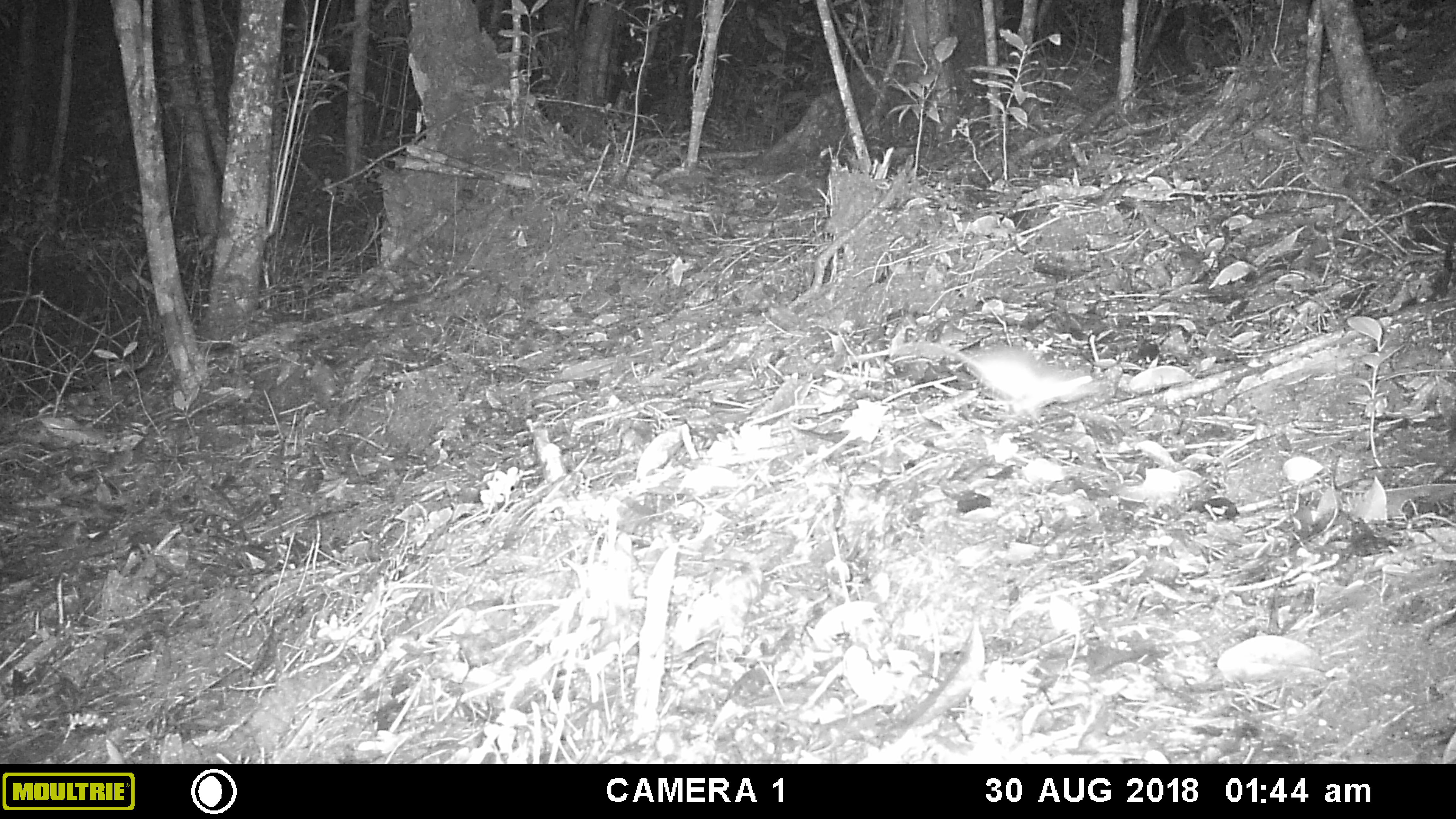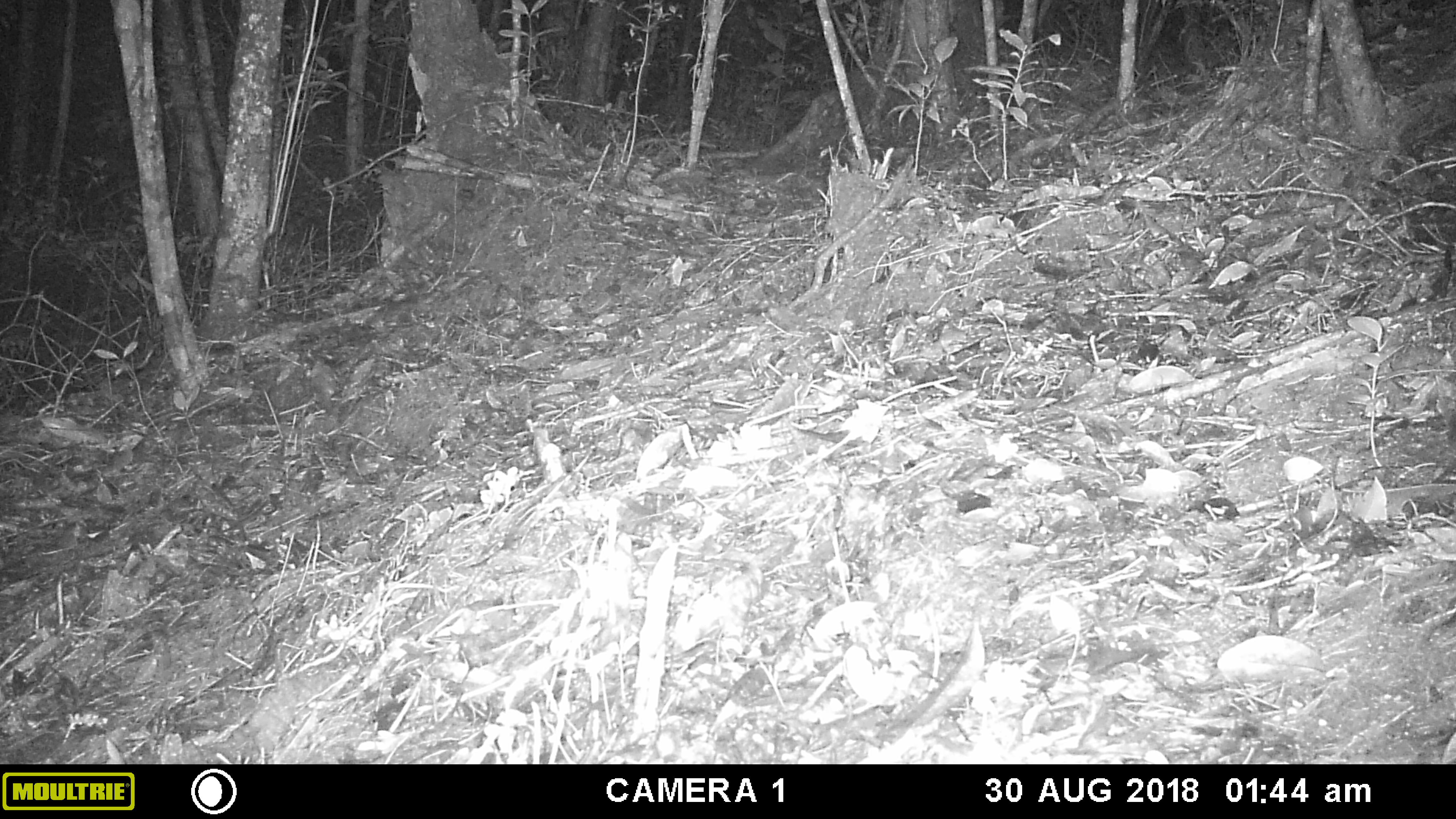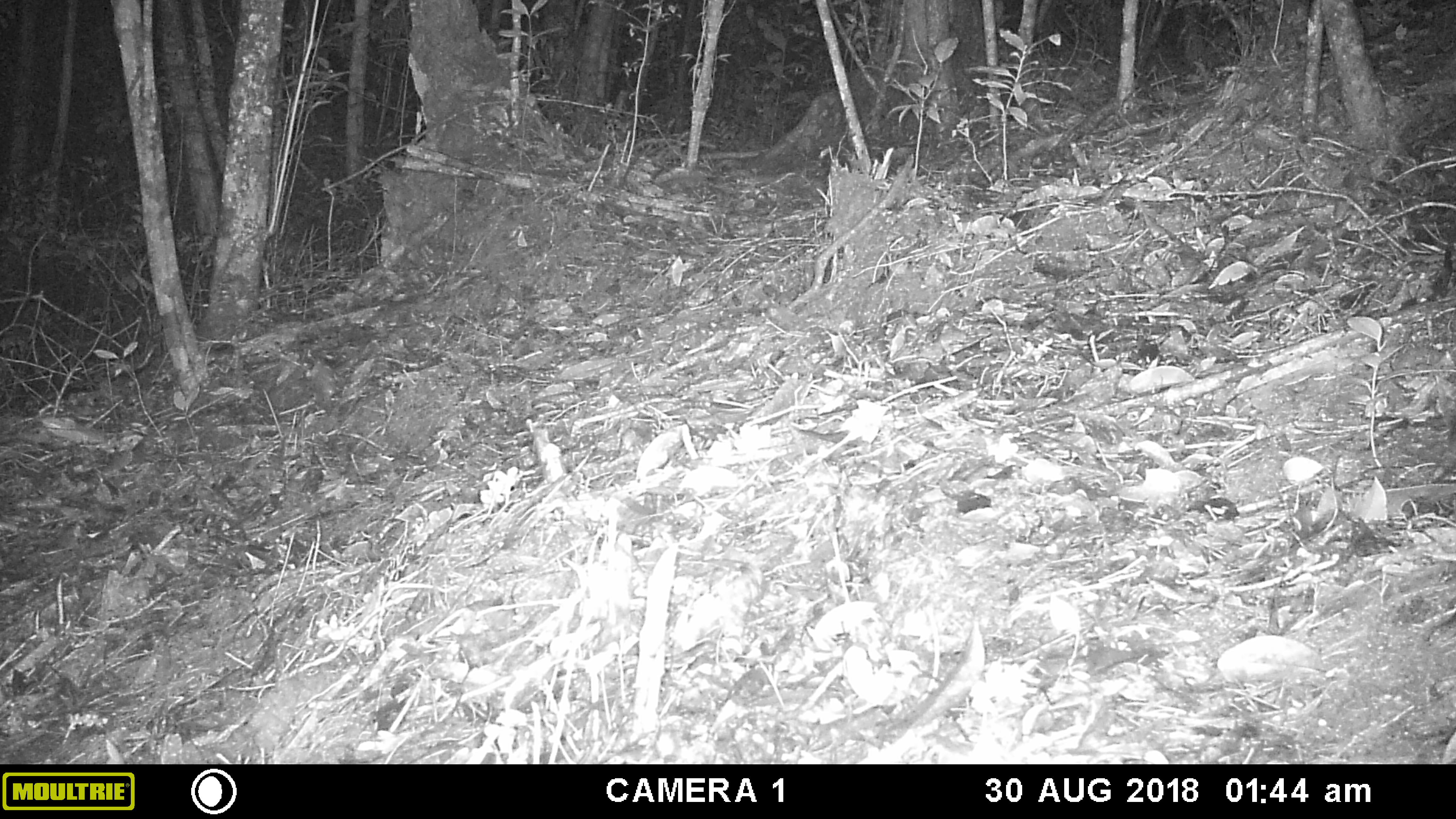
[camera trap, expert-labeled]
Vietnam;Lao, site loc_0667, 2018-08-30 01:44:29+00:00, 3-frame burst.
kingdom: Animalia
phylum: Chordata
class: Mammalia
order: Rodentia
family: Muridae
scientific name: Muridae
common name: old-world mice and rats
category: unidentified murid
Unidentified murid (old-world mice and rats) (Muridae). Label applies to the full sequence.